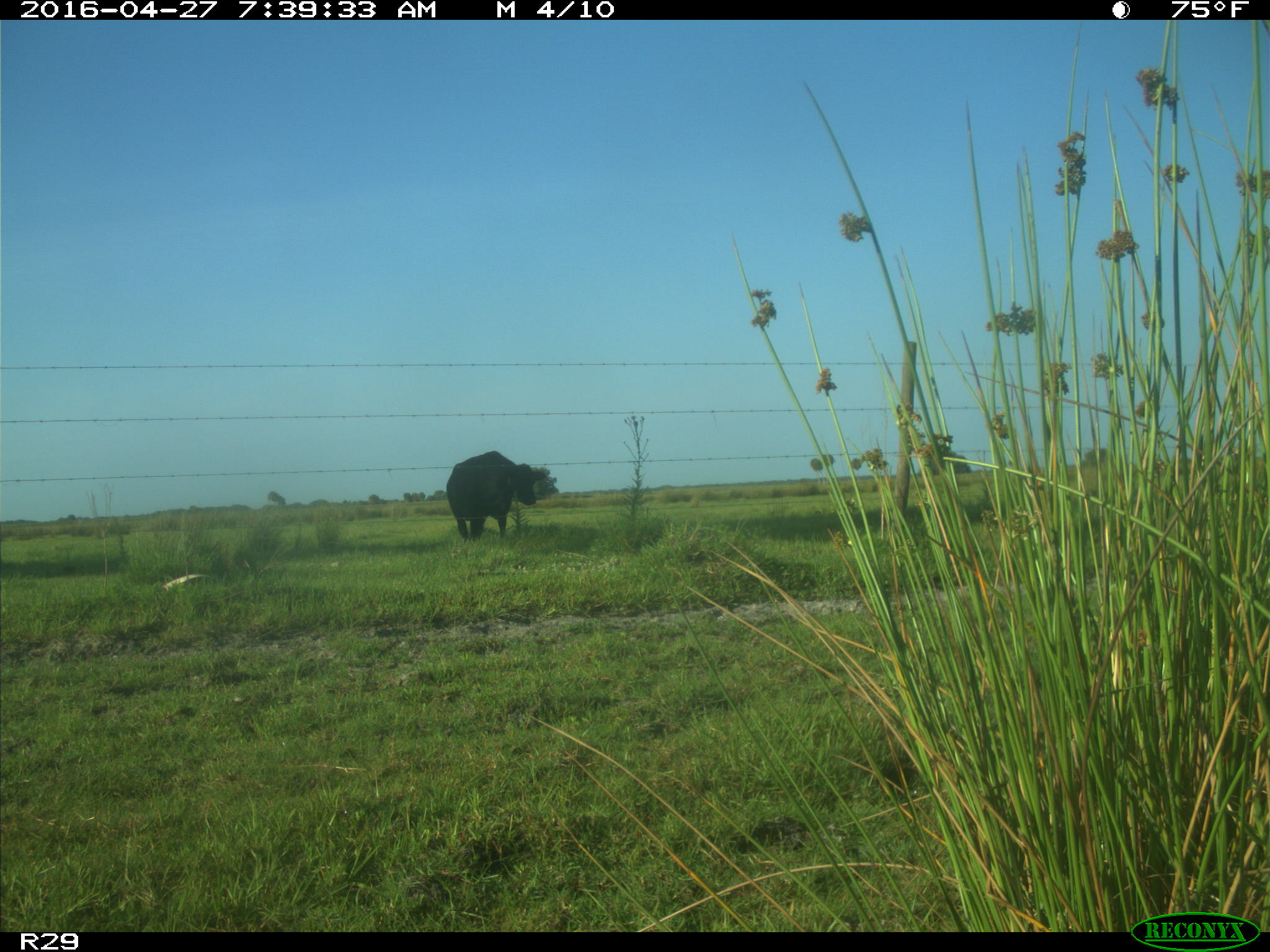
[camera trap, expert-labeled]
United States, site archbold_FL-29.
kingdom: Animalia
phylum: Chordata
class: Mammalia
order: Artiodactyla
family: Bovidae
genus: Bos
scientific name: Bos taurus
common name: domestic cow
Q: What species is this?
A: Bos taurus (domestic cow).